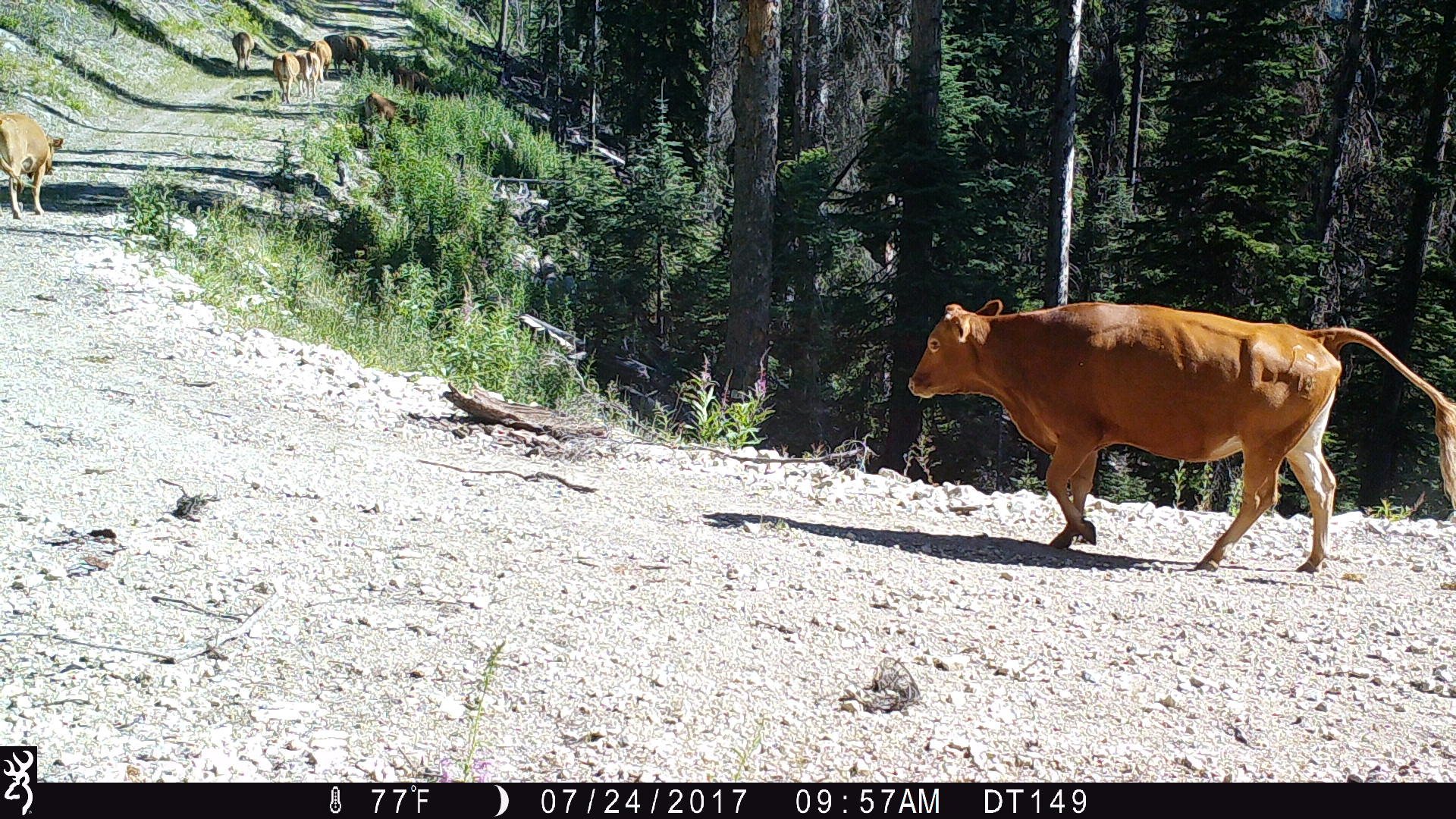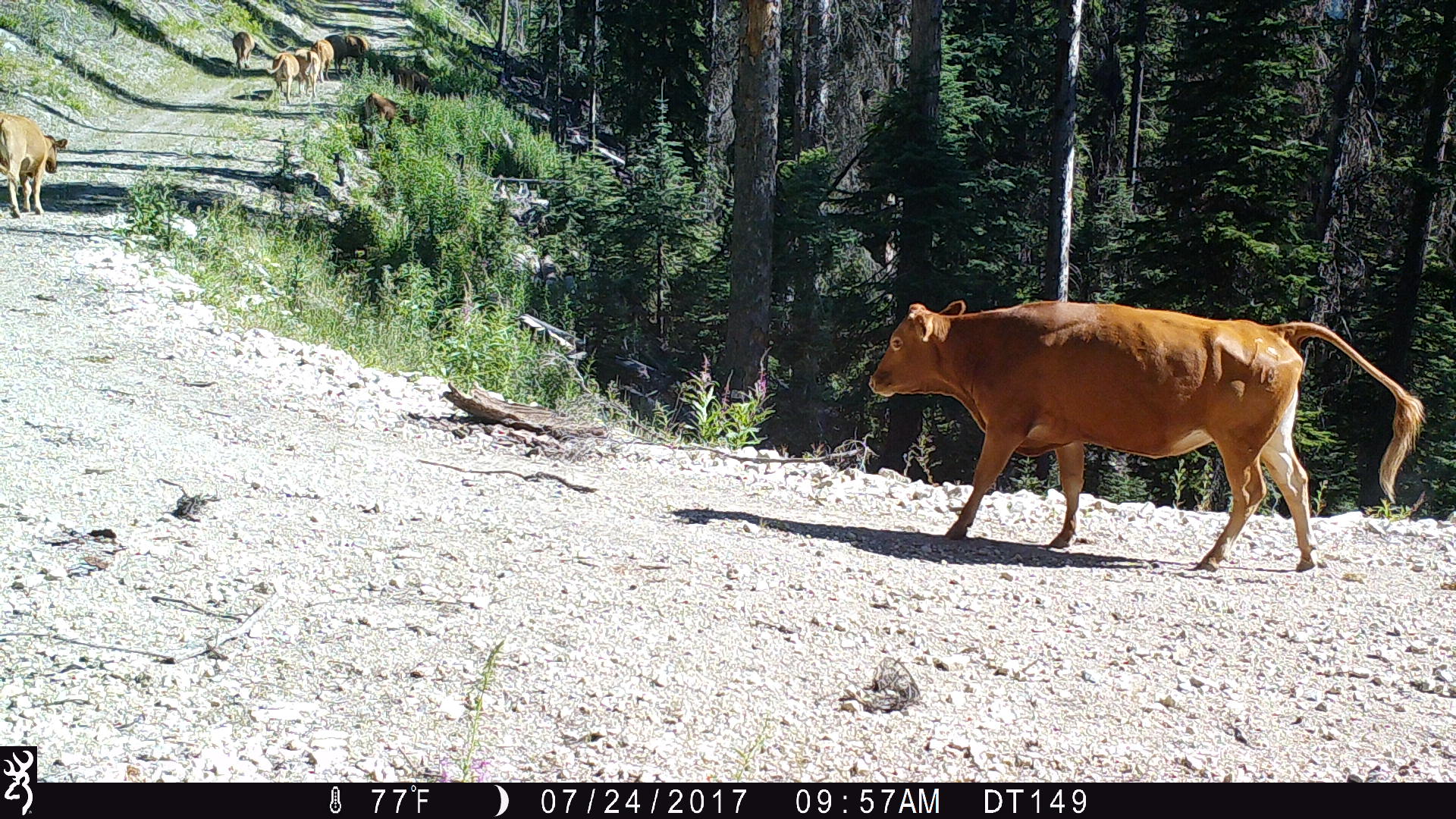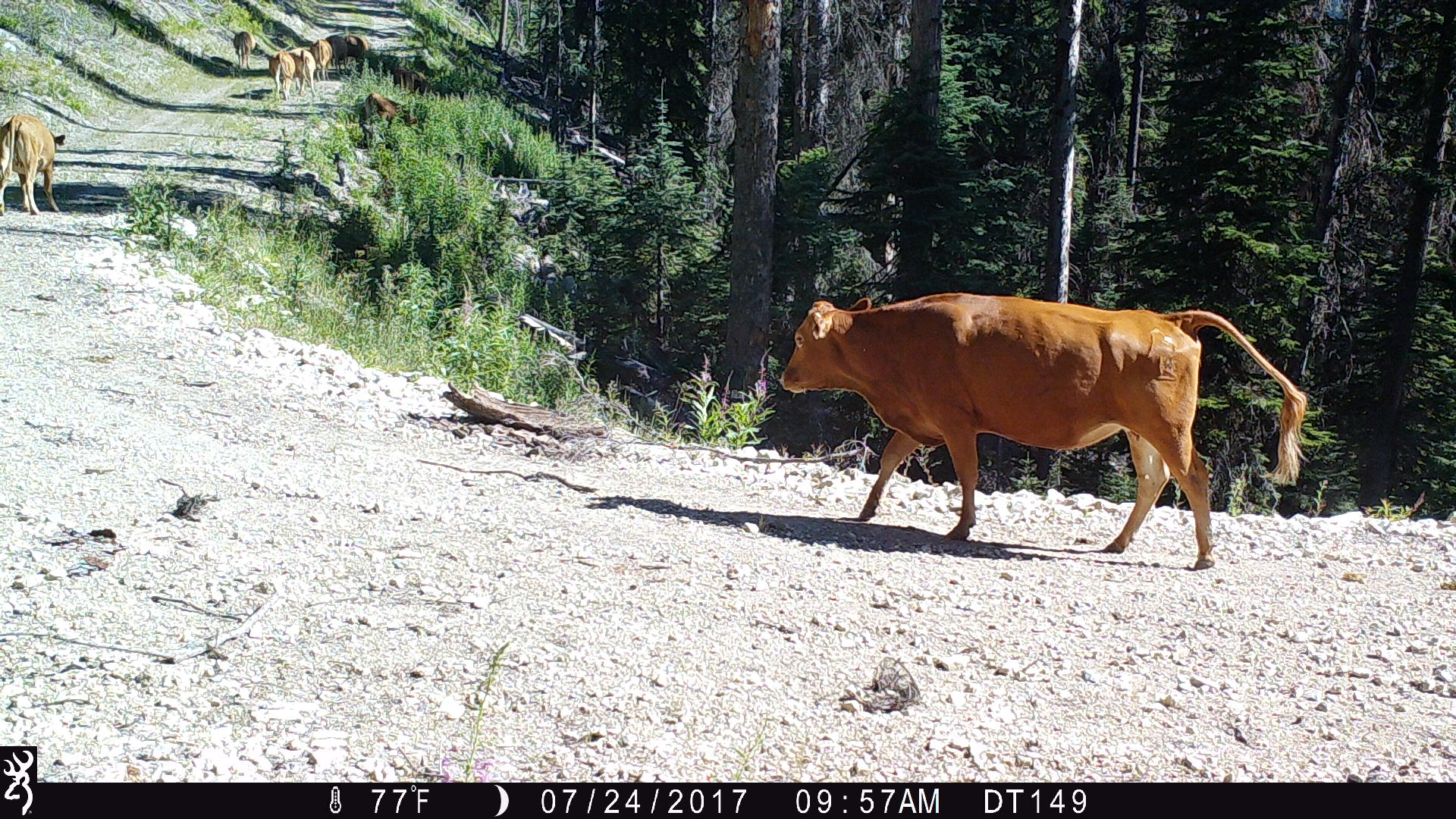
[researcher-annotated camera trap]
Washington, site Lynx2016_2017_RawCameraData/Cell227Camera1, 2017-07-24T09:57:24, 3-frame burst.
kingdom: Animalia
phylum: Chordata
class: Mammalia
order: Artiodactyla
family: Bovidae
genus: Bos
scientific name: Bos taurus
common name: domestic cattle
Domestic cattle (Bos taurus). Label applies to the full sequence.